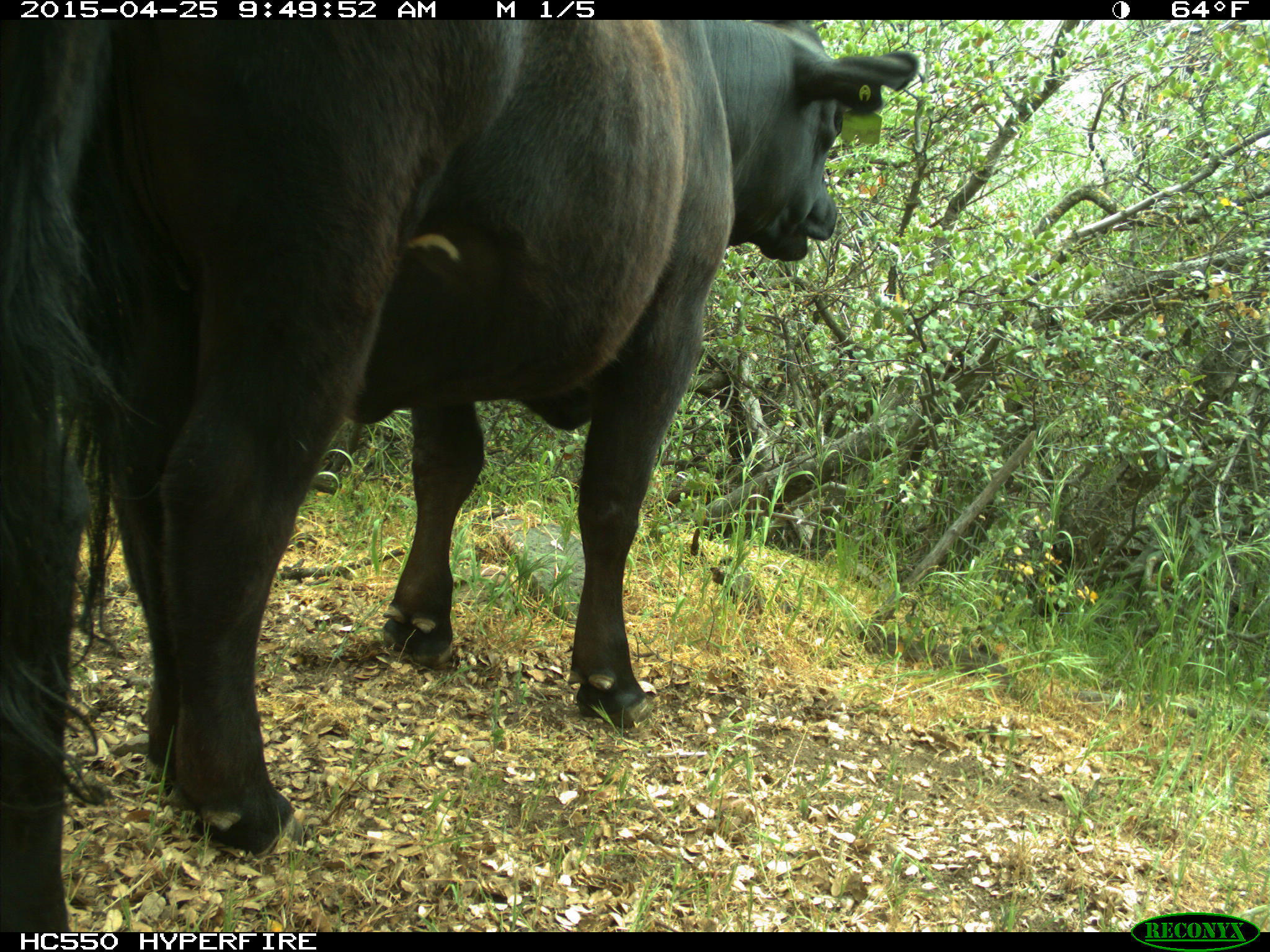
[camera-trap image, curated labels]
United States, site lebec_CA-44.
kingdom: Animalia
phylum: Chordata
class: Mammalia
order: Artiodactyla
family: Suidae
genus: Sus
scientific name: Sus scrofa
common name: wild boar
Sus scrofa (wild boar).